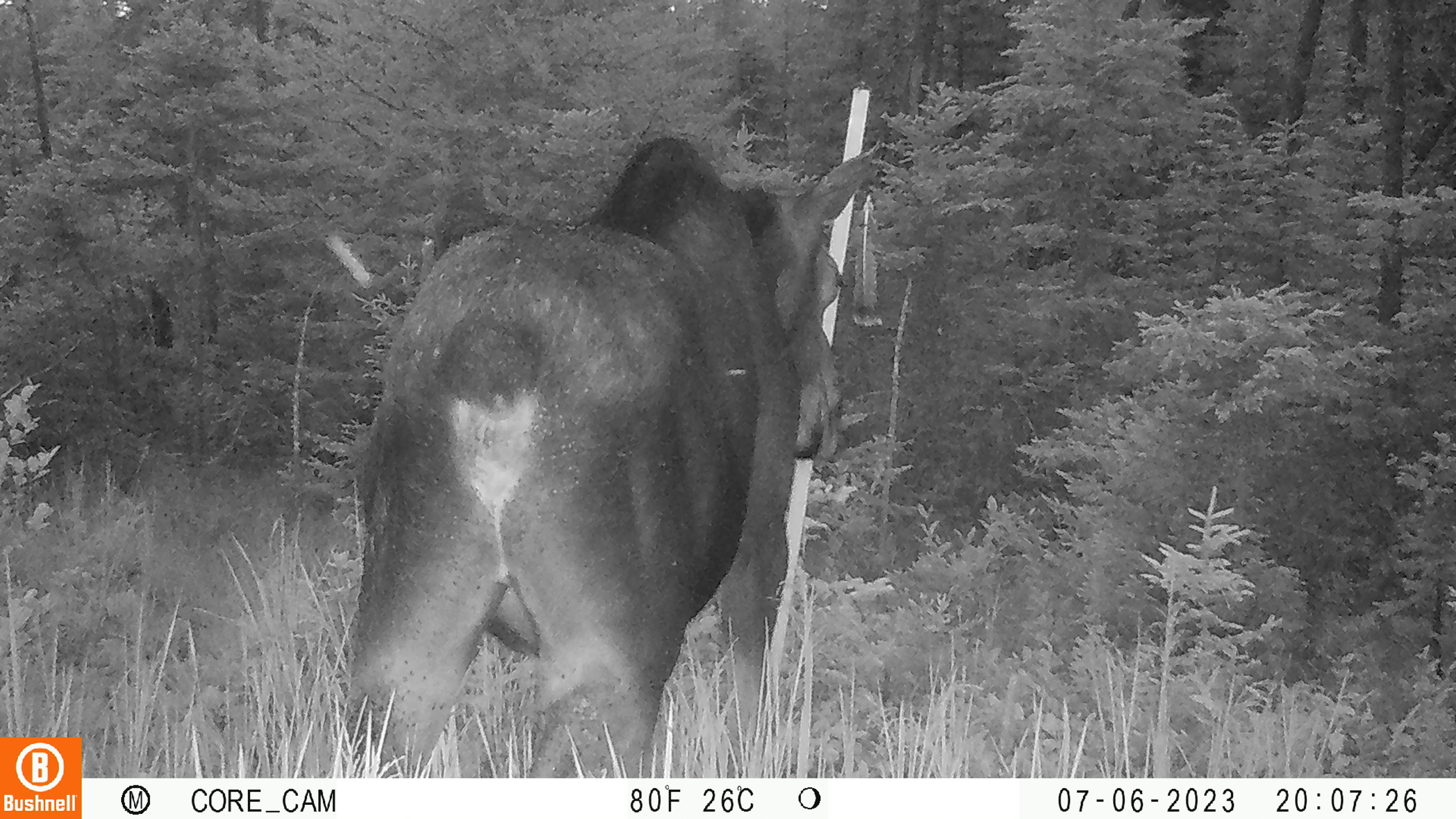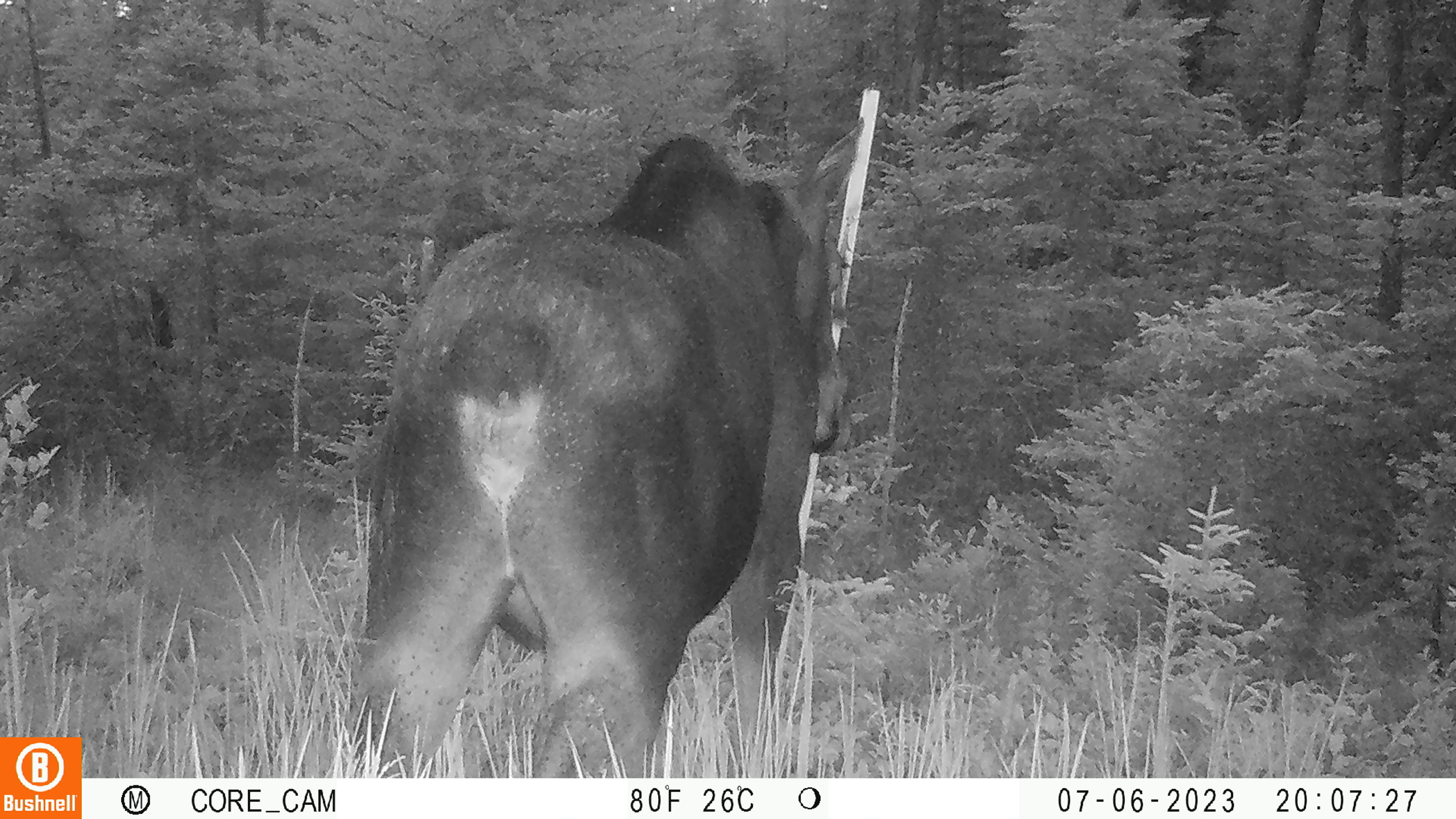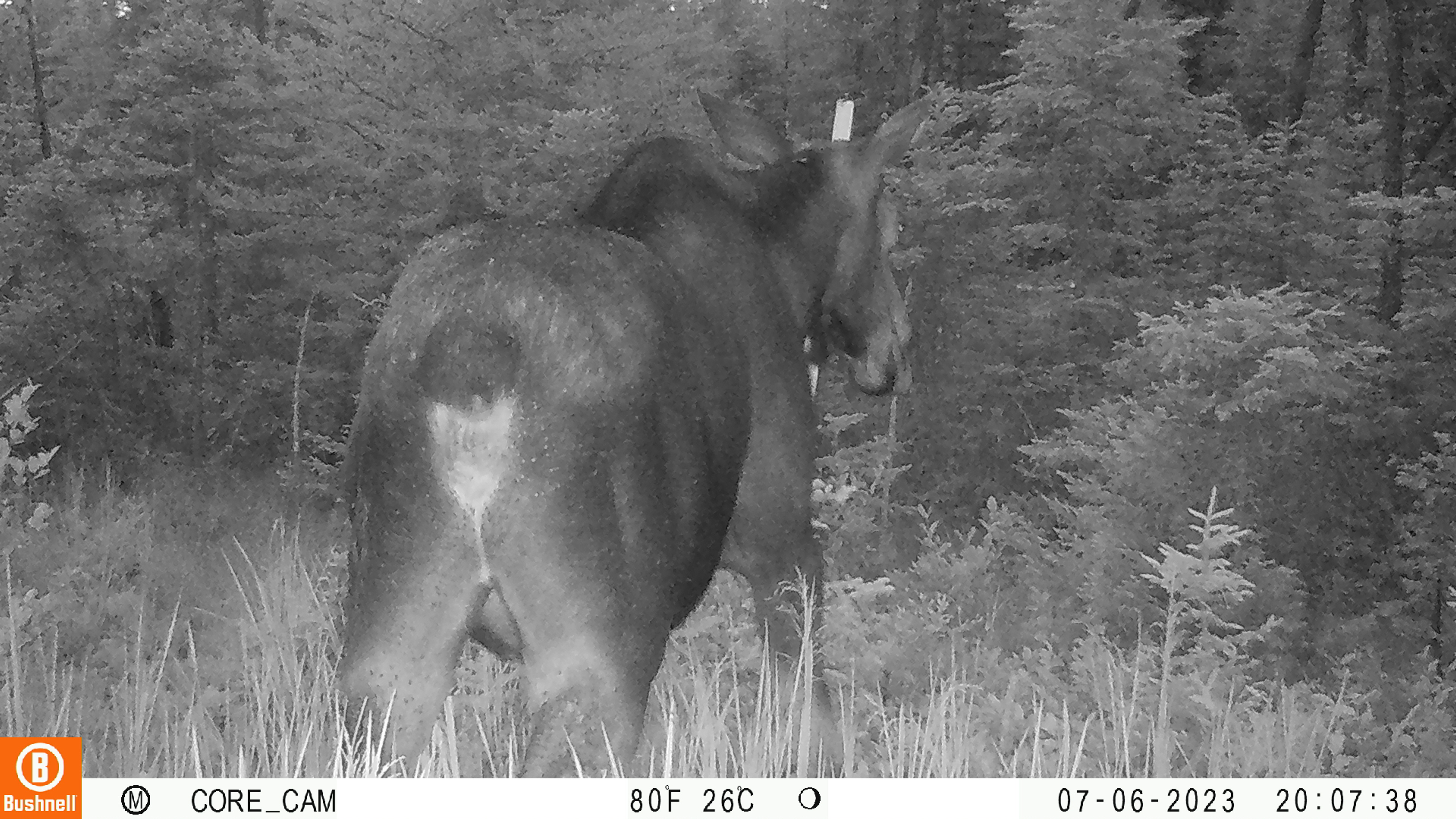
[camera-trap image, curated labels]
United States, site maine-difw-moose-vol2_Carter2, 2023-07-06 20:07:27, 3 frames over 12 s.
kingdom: Animalia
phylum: Chordata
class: Mammalia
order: Artiodactyla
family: Cervidae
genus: Alces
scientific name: Alces alces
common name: moose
Moose (Alces alces).